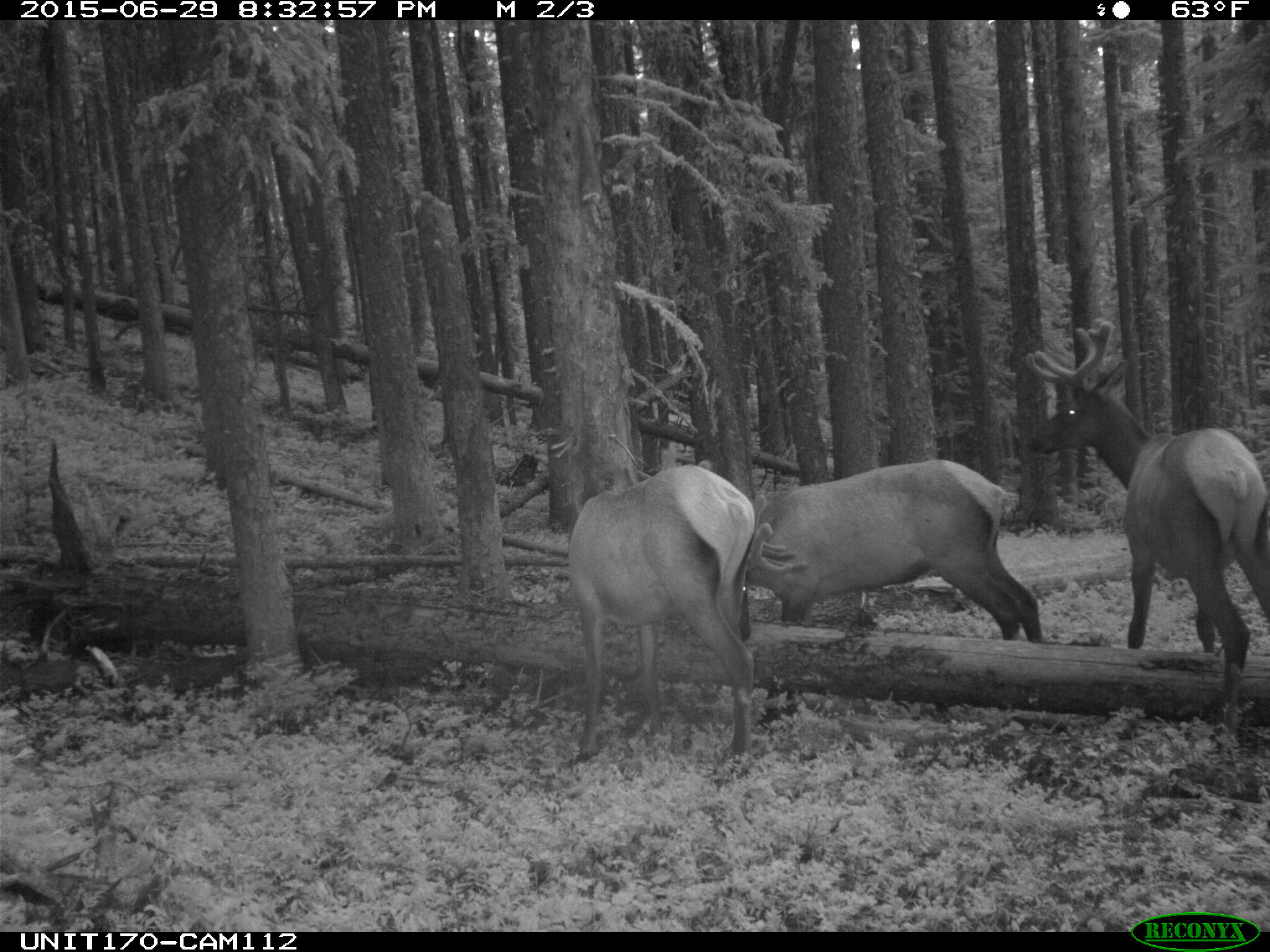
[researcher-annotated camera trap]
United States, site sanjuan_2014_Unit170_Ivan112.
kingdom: Animalia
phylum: Chordata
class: Mammalia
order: Artiodactyla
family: Cervidae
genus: Cervus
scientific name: Cervus elaphus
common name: red deer